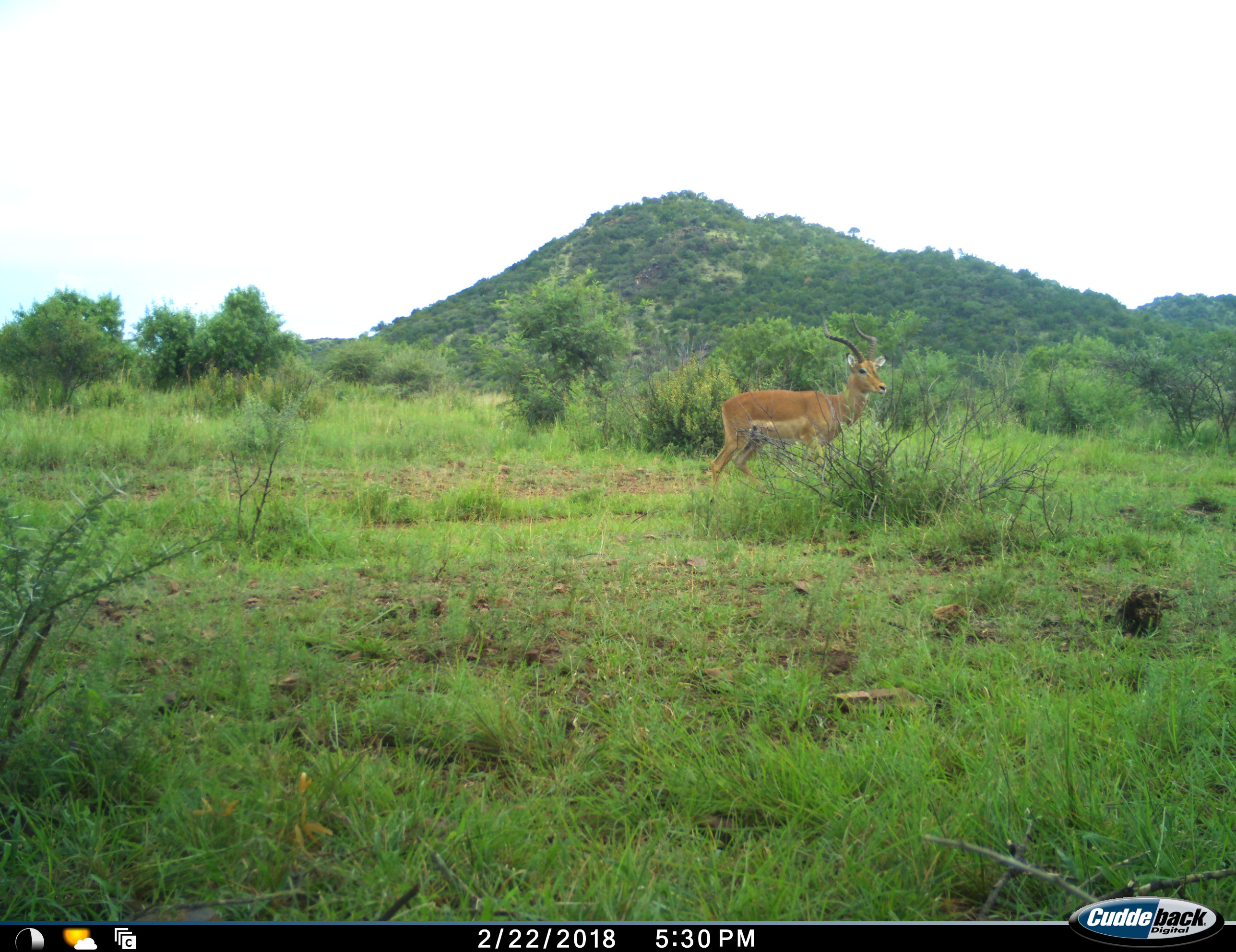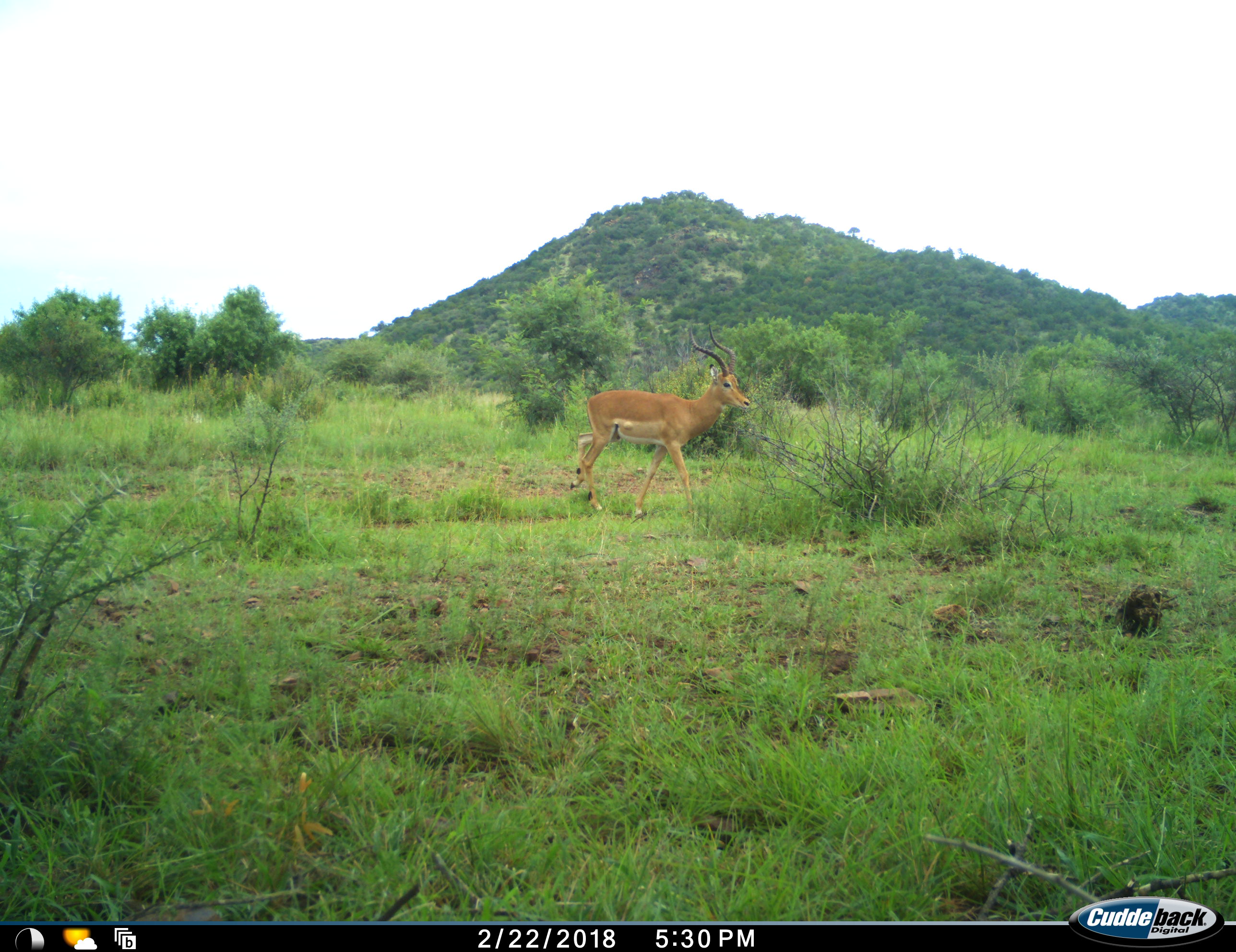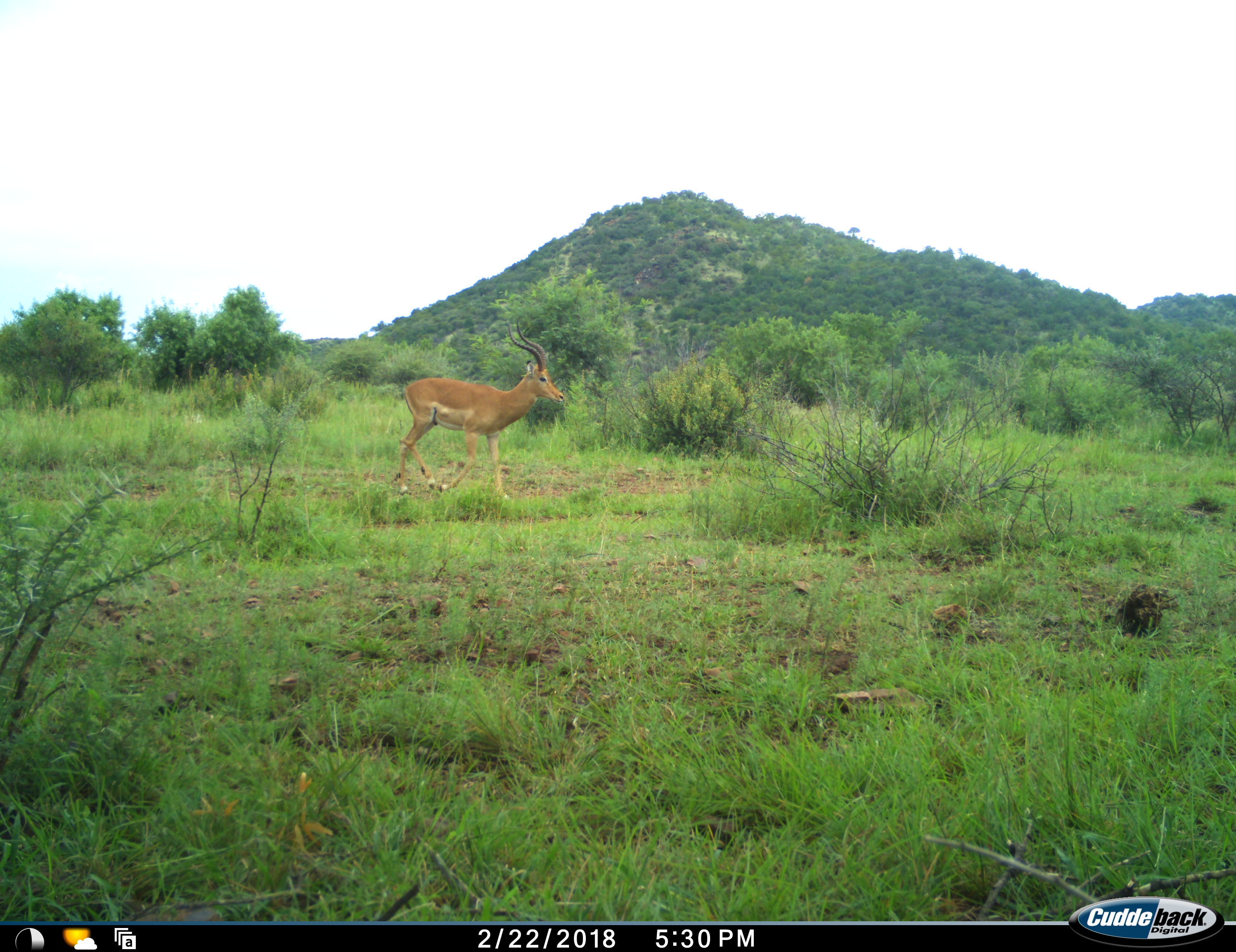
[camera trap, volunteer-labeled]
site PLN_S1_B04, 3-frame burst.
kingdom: Animalia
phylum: Chordata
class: Mammalia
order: Artiodactyla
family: Bovidae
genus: Aepyceros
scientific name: Aepyceros melampus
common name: impala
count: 1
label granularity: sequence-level